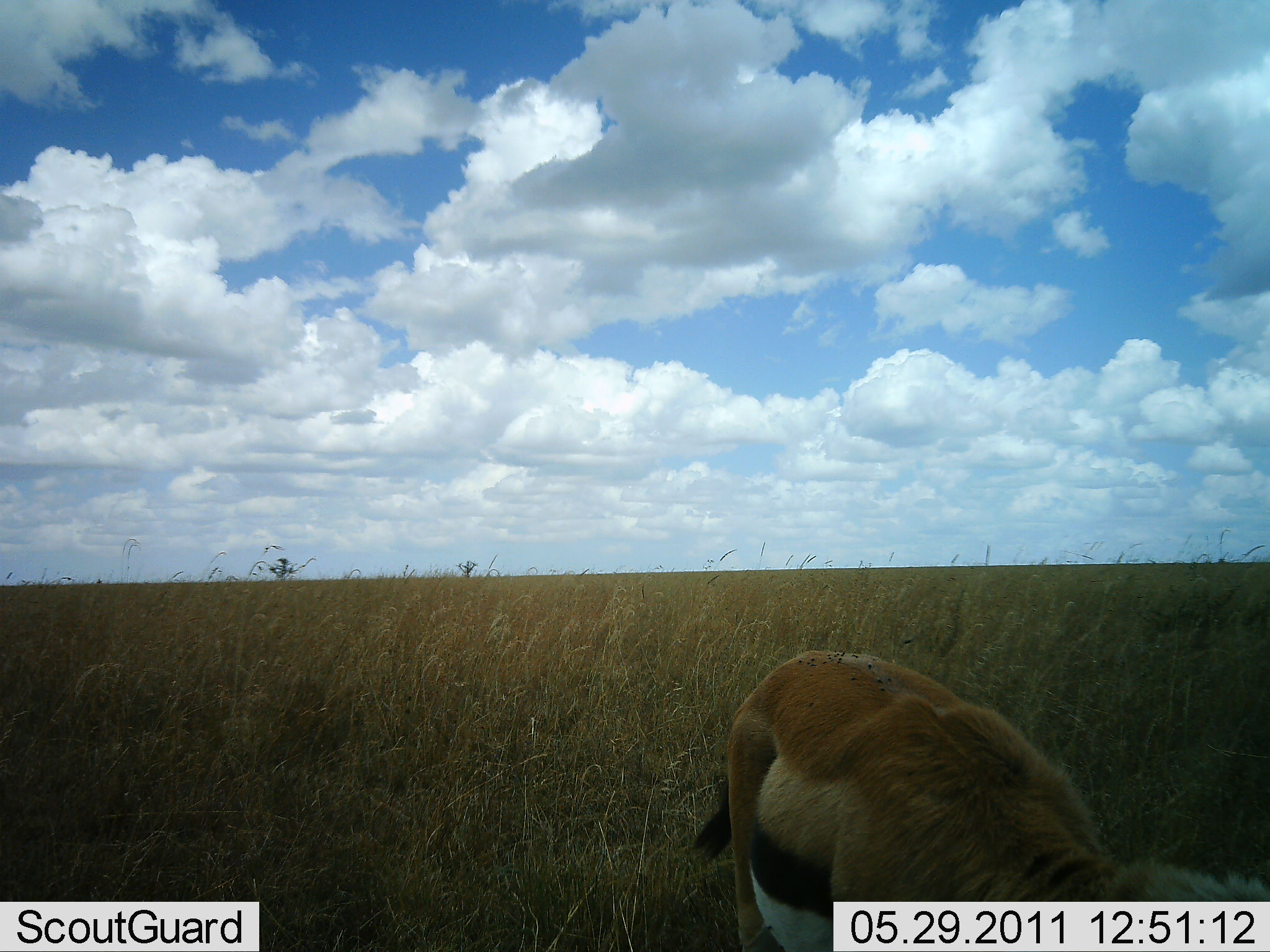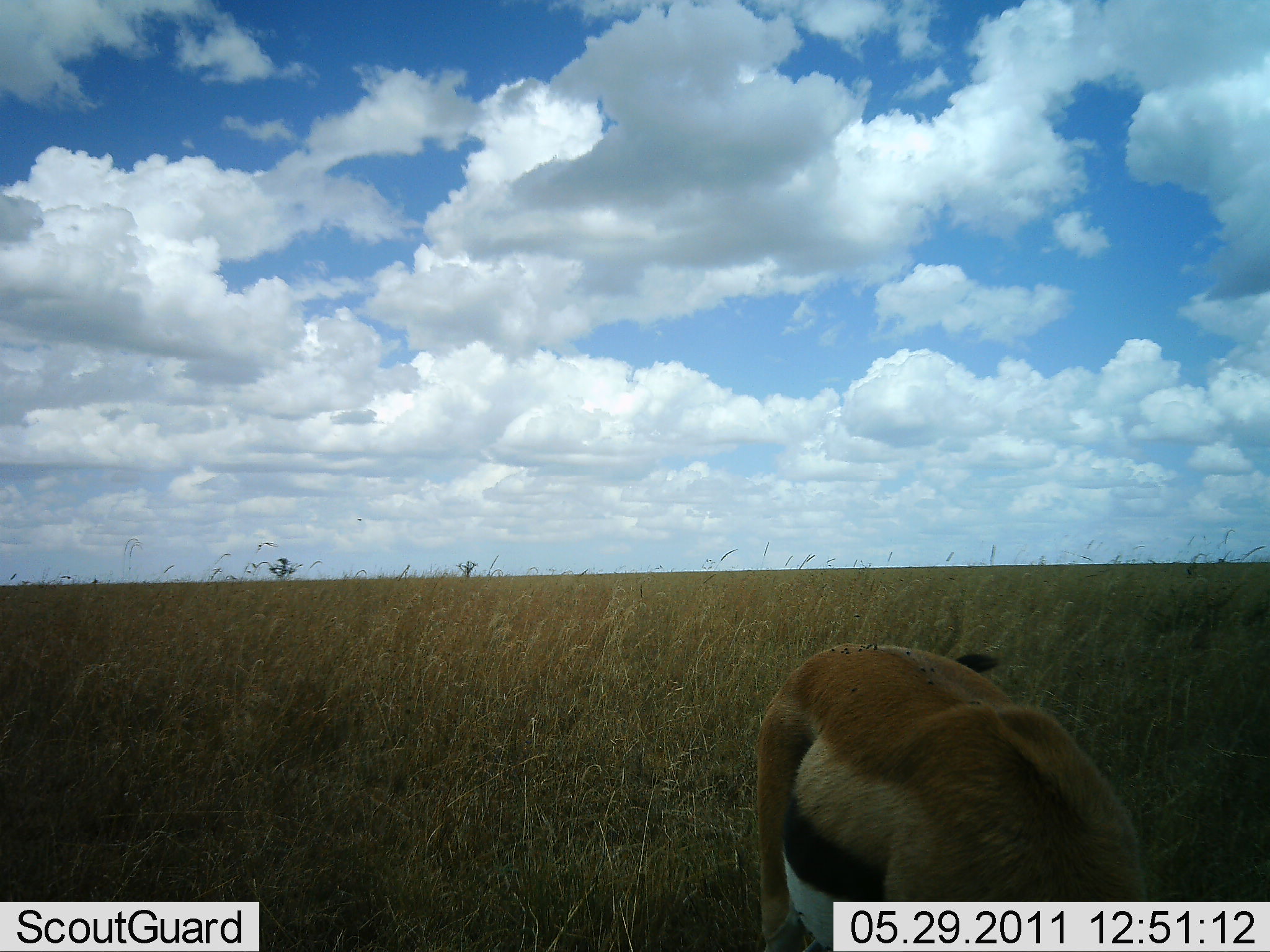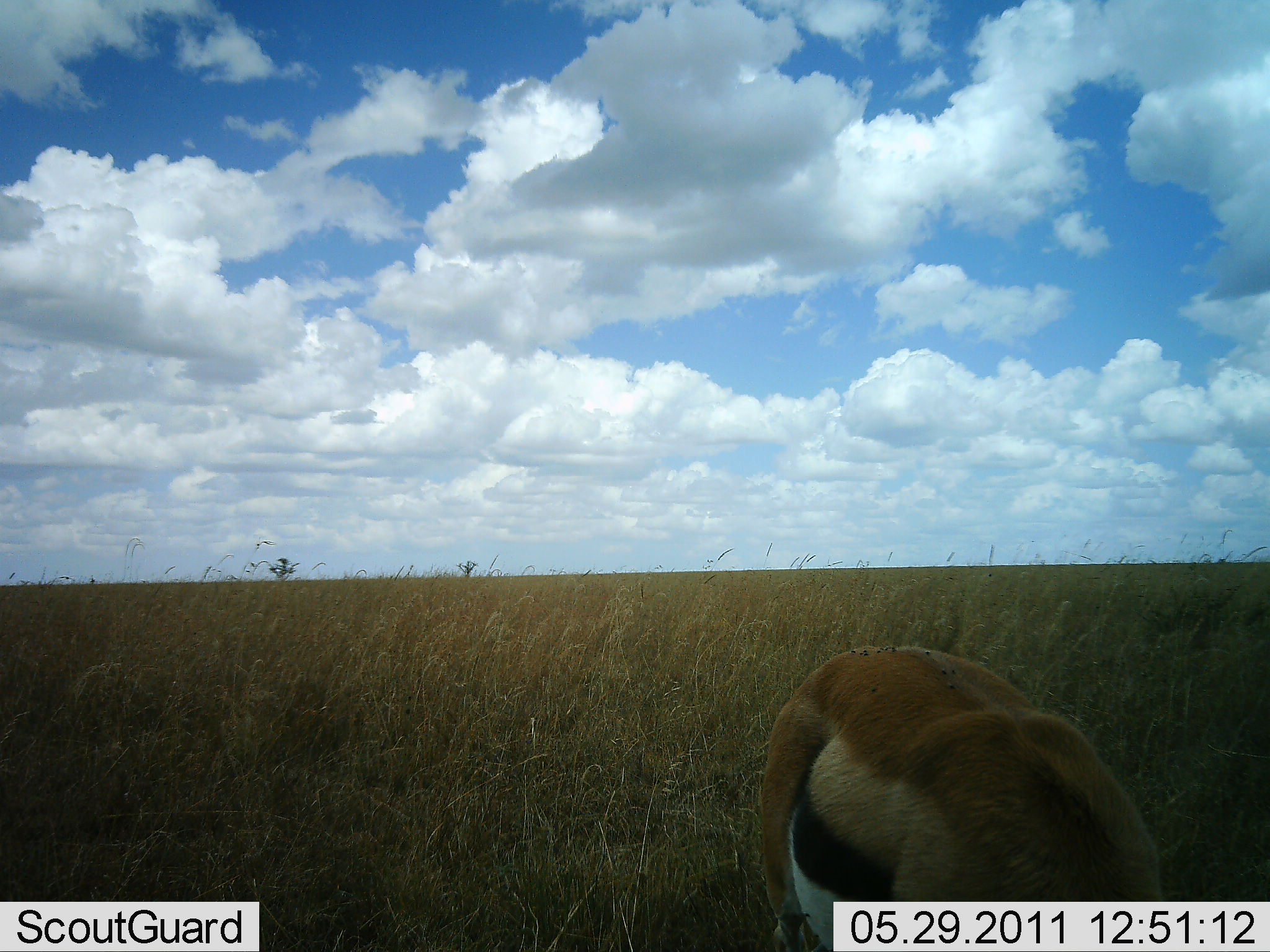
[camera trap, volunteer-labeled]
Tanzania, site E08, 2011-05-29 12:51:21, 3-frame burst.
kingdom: Animalia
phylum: Chordata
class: Mammalia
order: Artiodactyla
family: Bovidae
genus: Eudorcas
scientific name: Eudorcas thomsonii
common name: thomson's gazelle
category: gazellethomsons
Gazellethomsons (thomson's gazelle) (Eudorcas thomsonii), count 1. Behavior (volunteer vote fractions): standing 55%, resting 0%, moving 0%, interacting 0%. Young present (vote fraction): 0%. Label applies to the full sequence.